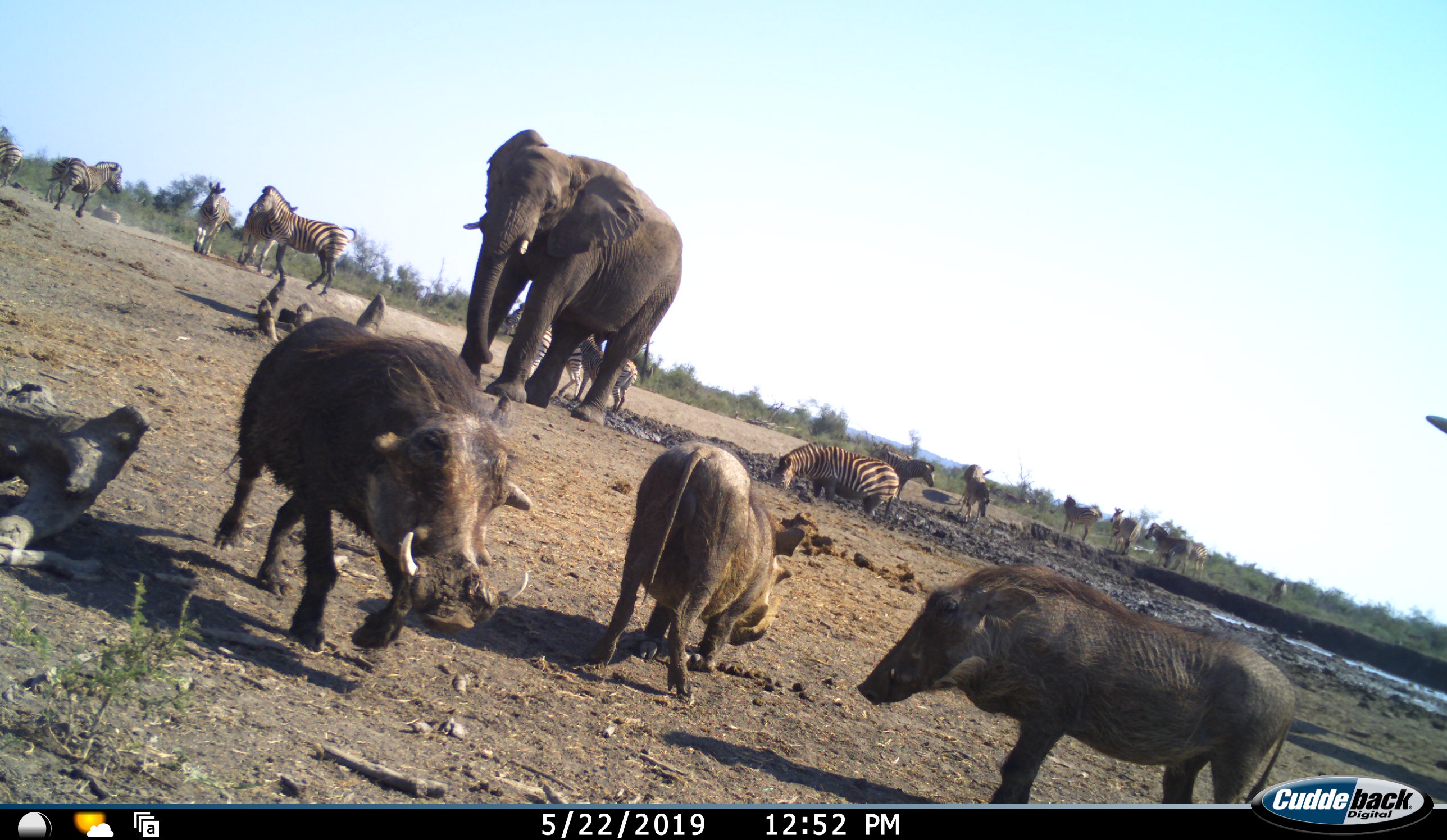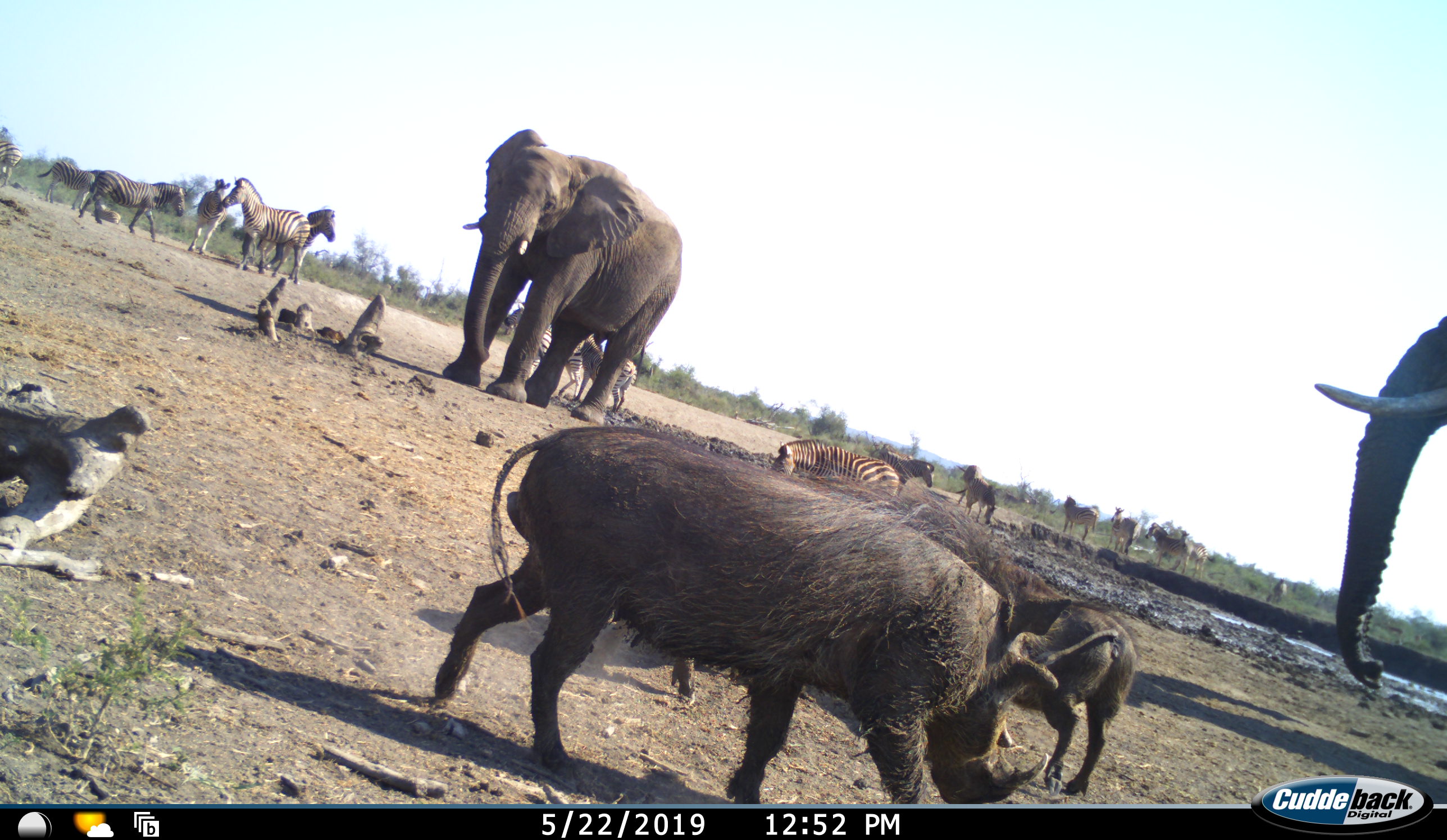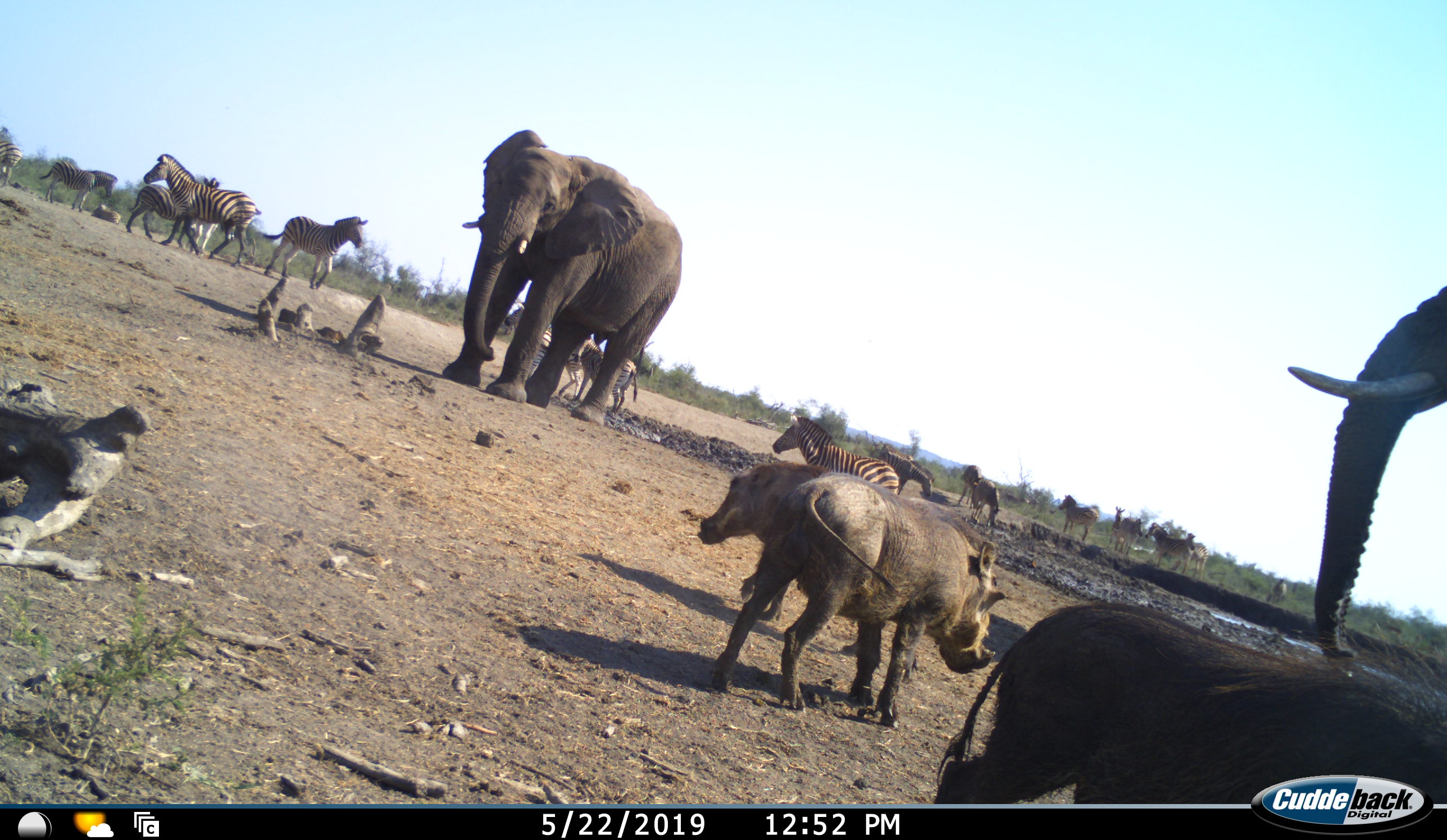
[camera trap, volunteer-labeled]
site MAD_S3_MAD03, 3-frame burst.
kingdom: Animalia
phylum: Chordata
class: Mammalia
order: Proboscidea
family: Elephantidae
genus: Loxodonta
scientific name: Loxodonta africana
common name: african bush elephant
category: elephant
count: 2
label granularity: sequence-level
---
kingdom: Animalia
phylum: Chordata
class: Mammalia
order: Artiodactyla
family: Suidae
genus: Phacochoerus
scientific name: Phacochoerus africanus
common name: warthog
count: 3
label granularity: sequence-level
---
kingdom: Animalia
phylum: Chordata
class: Mammalia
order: Perissodactyla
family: Equidae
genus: Equus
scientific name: Equus quagga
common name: plains zebra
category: zebraplains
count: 11-50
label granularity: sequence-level